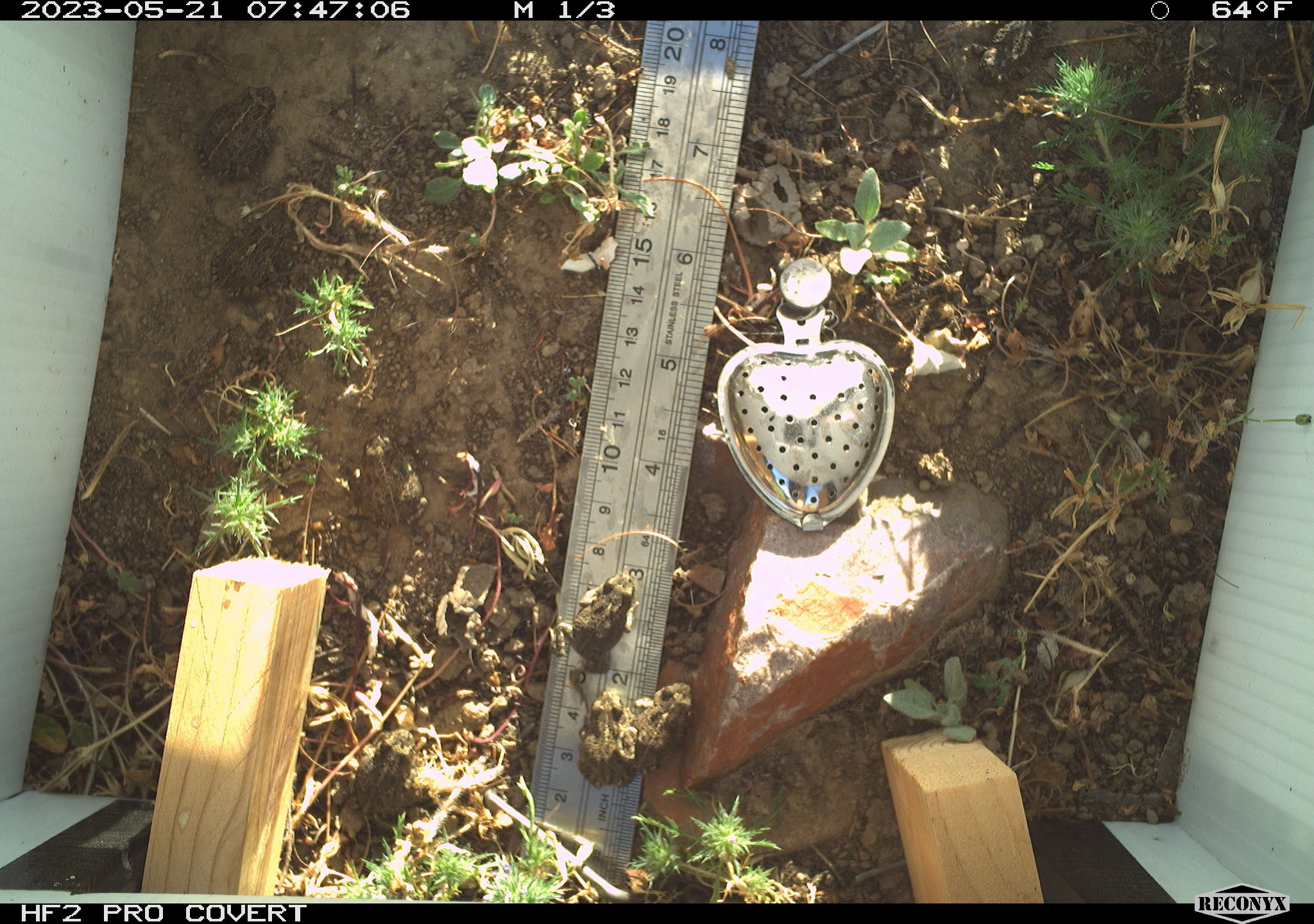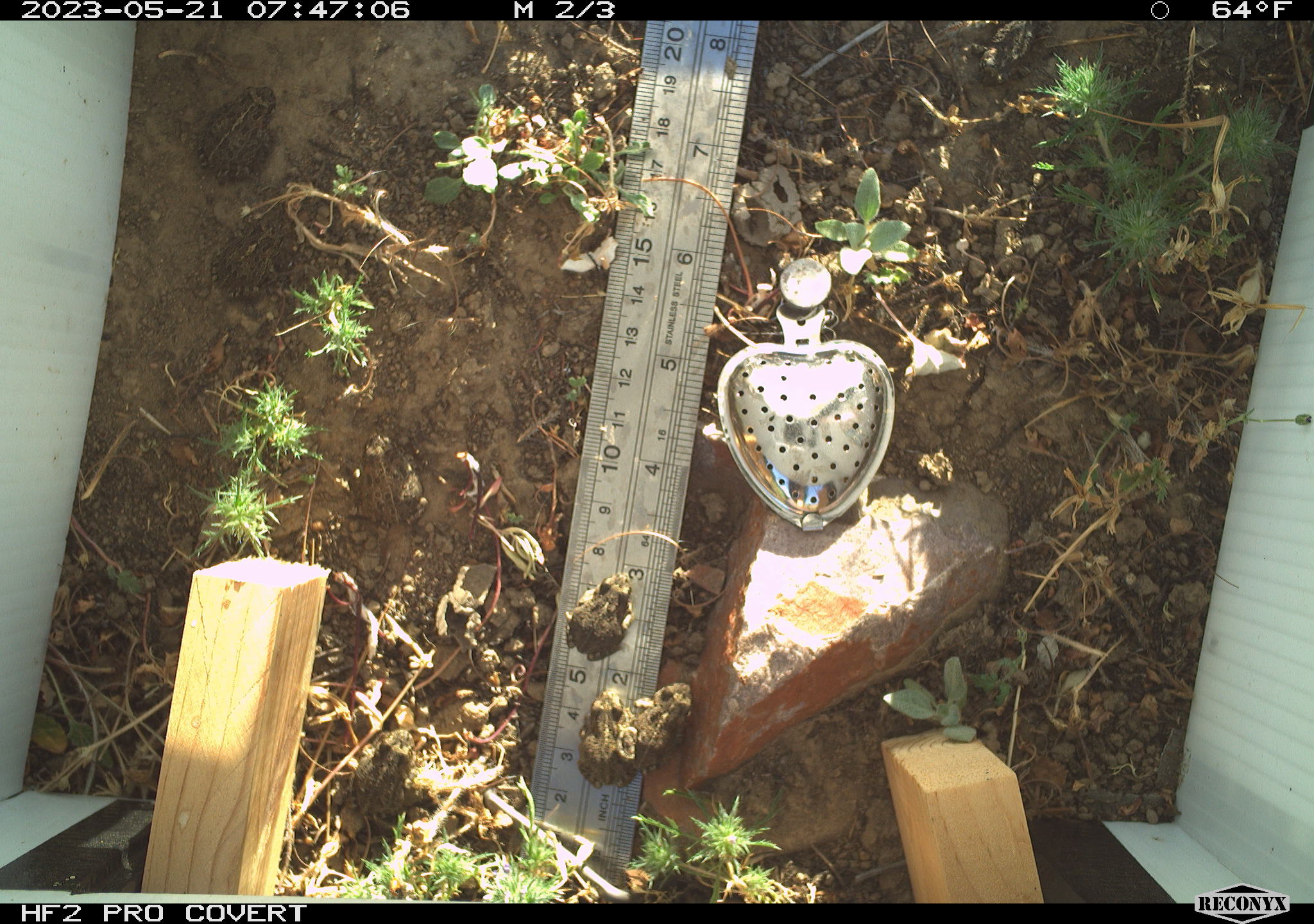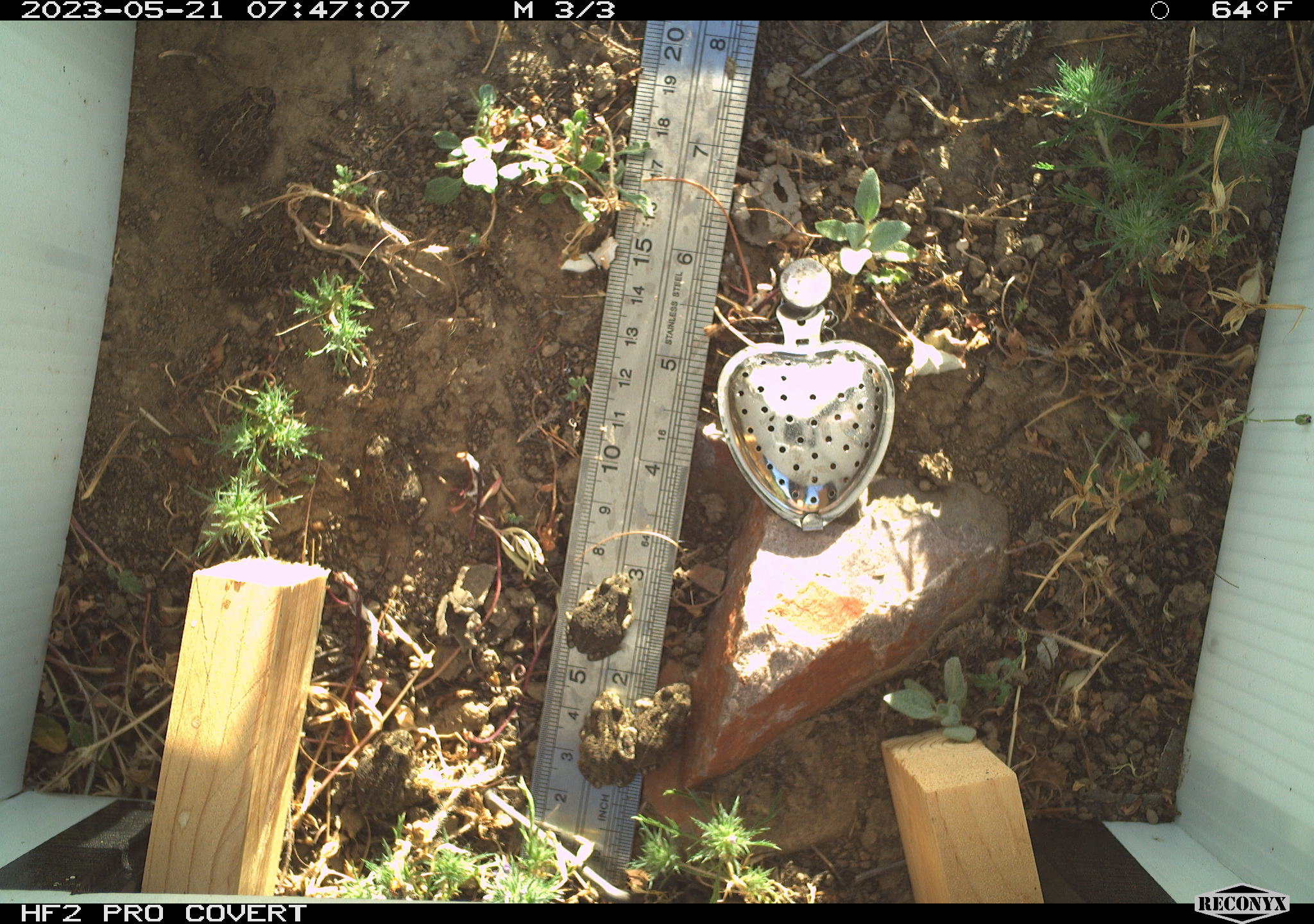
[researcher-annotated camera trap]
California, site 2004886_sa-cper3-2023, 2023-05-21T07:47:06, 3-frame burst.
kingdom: Animalia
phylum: Chordata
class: Amphibia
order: Anura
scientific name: Anura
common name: frogs